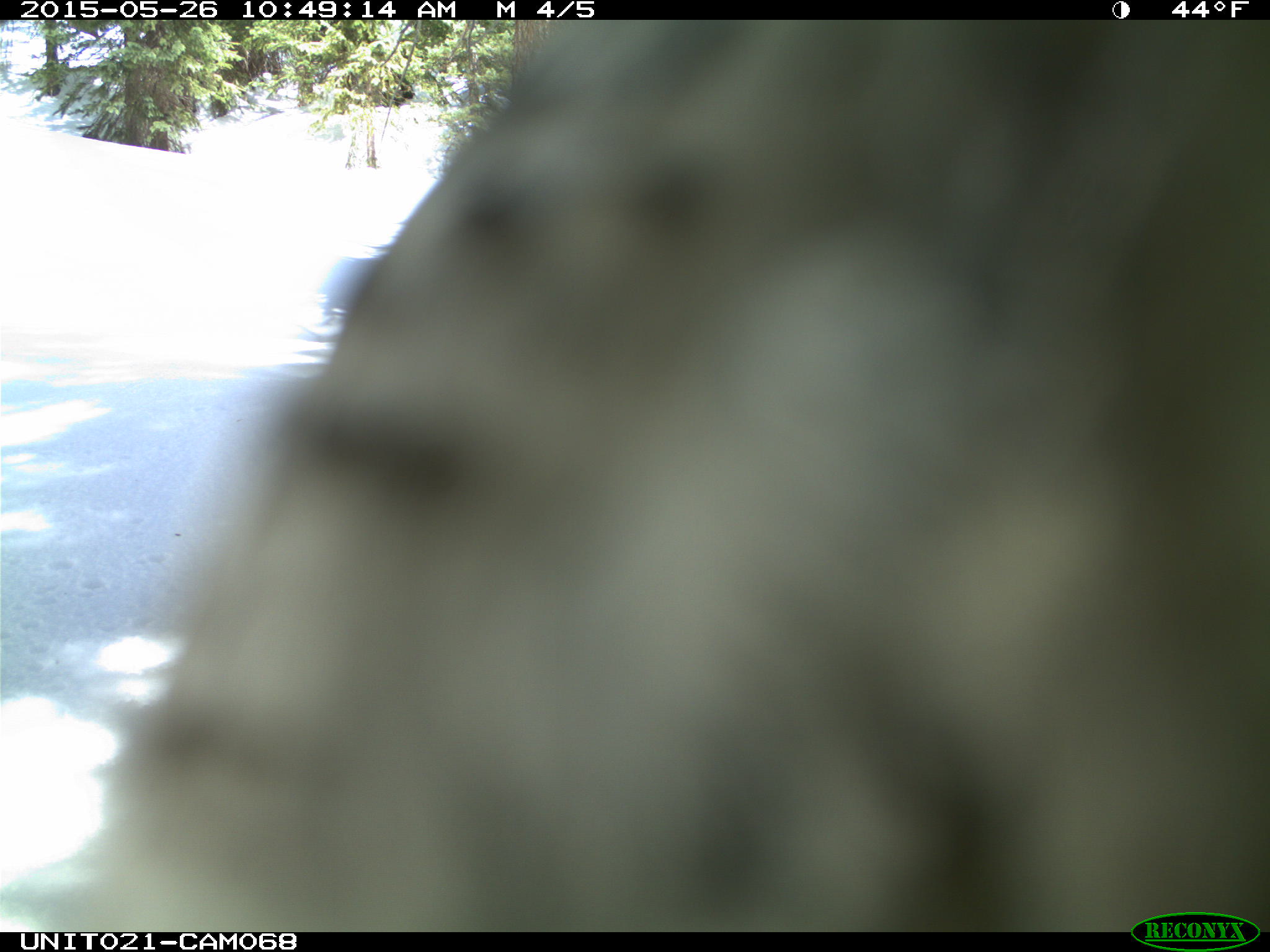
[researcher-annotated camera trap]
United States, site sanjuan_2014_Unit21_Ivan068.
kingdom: Animalia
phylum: Chordata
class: Aves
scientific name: Aves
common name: birds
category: unidentified bird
Unidentified bird (birds) (Aves).